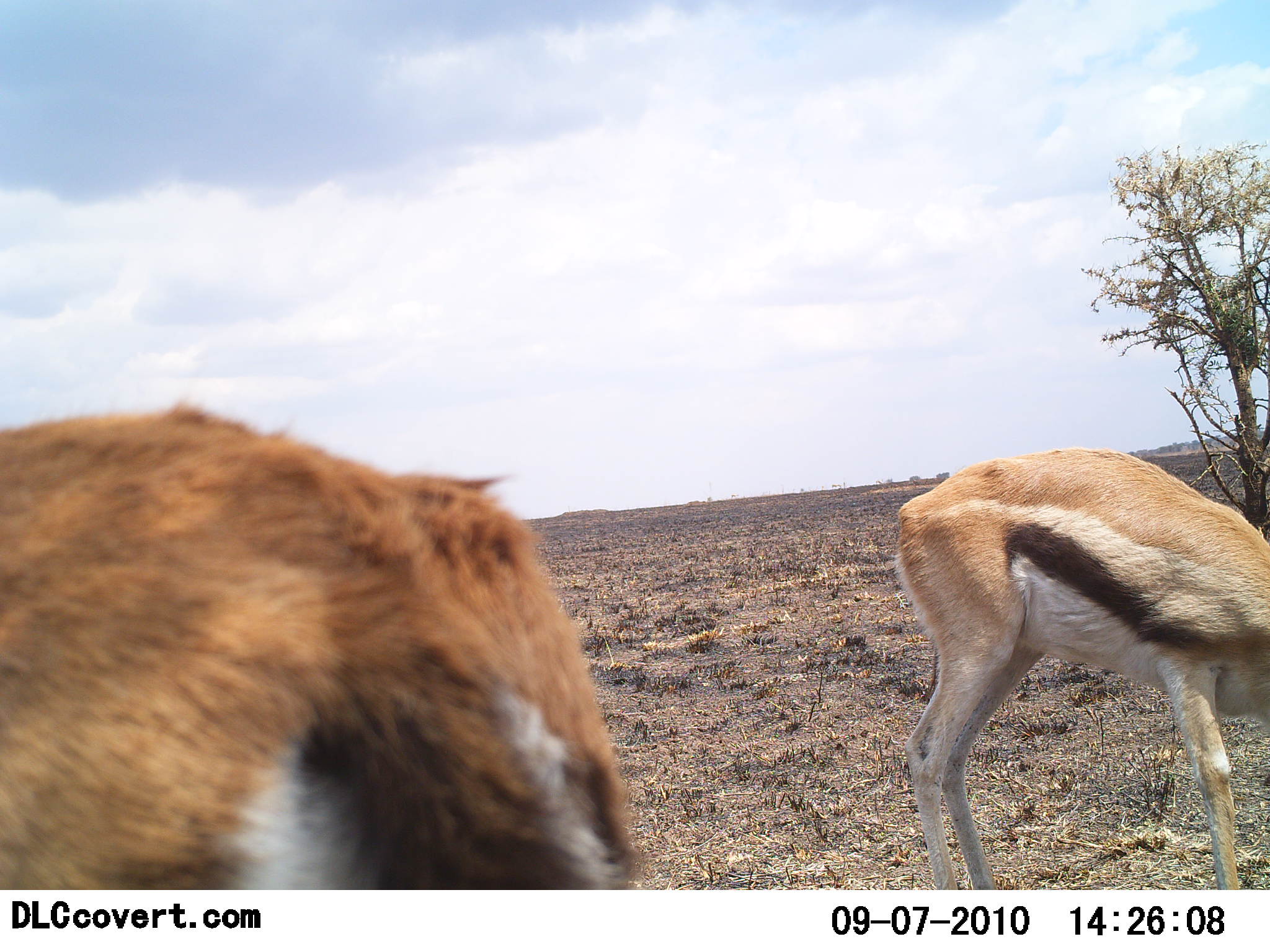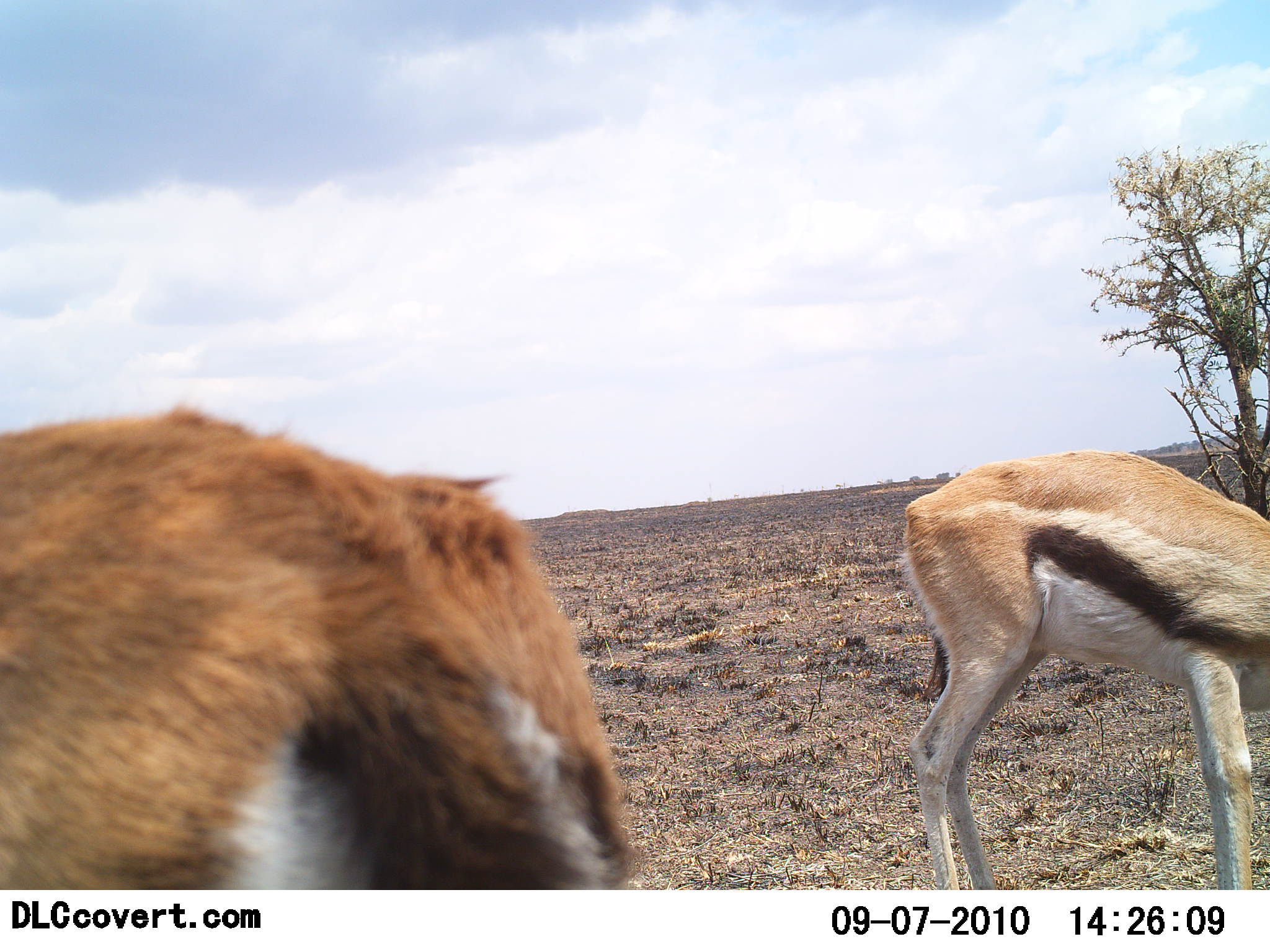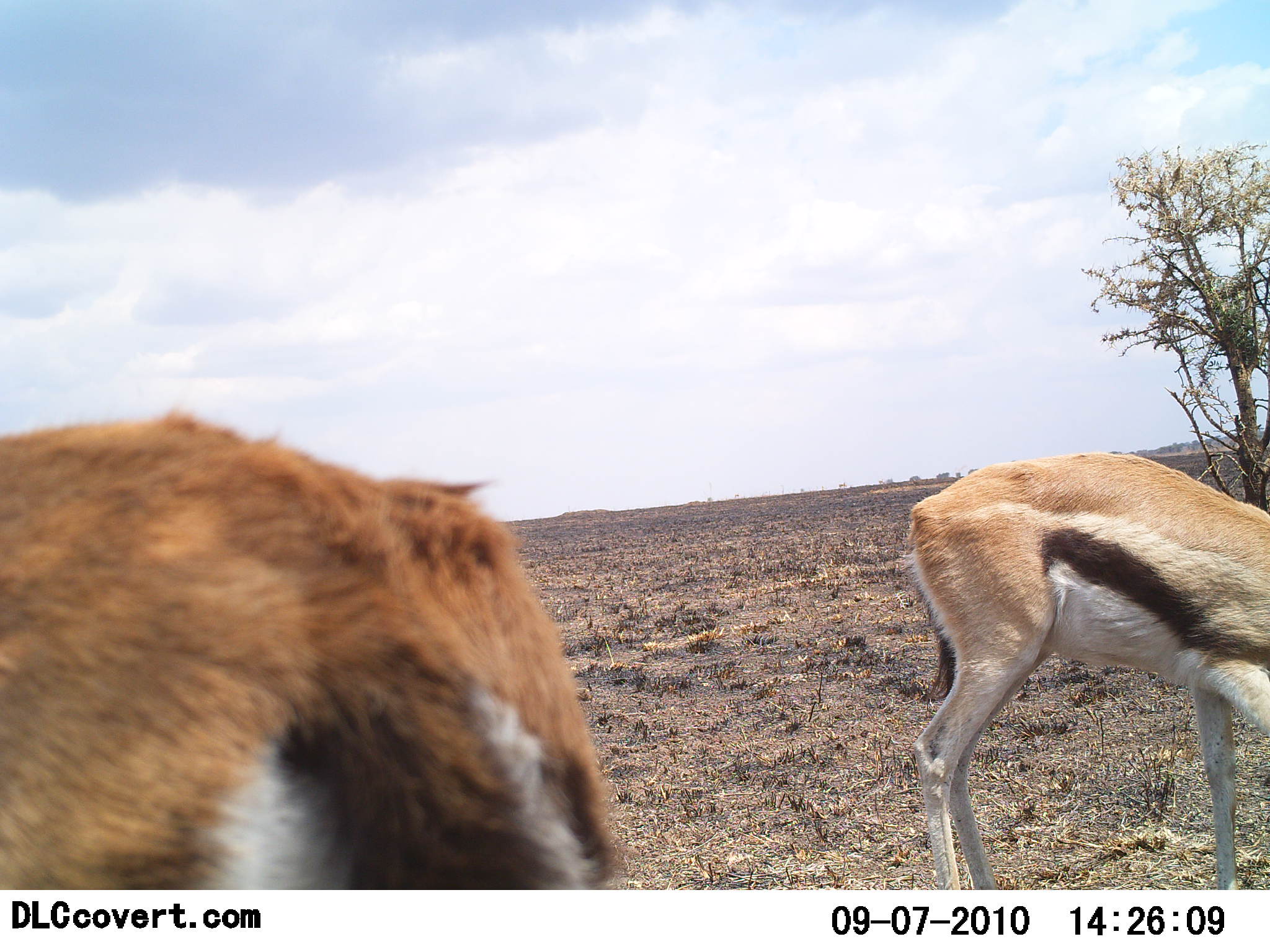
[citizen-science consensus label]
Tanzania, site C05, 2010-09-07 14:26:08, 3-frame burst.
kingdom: Animalia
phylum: Chordata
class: Mammalia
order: Artiodactyla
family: Bovidae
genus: Eudorcas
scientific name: Eudorcas thomsonii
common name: thomson's gazelle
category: gazellethomsons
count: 2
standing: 43%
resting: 0%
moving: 0%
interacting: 0%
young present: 0%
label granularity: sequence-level